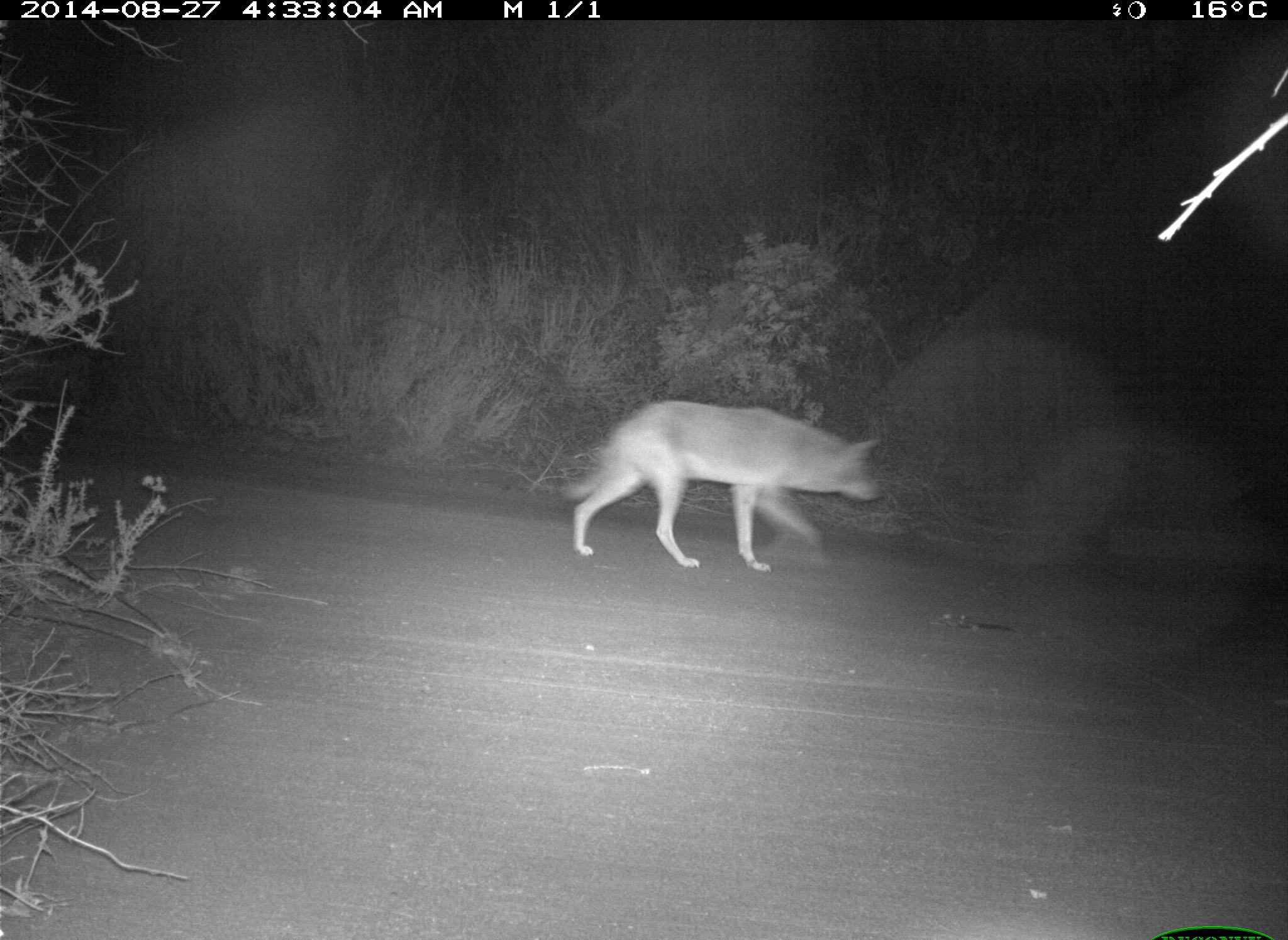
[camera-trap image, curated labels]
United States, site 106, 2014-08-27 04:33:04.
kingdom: Animalia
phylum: Chordata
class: Mammalia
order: Carnivora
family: Canidae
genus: Canis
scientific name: Canis latrans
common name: coyote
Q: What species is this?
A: Coyote (Canis latrans).